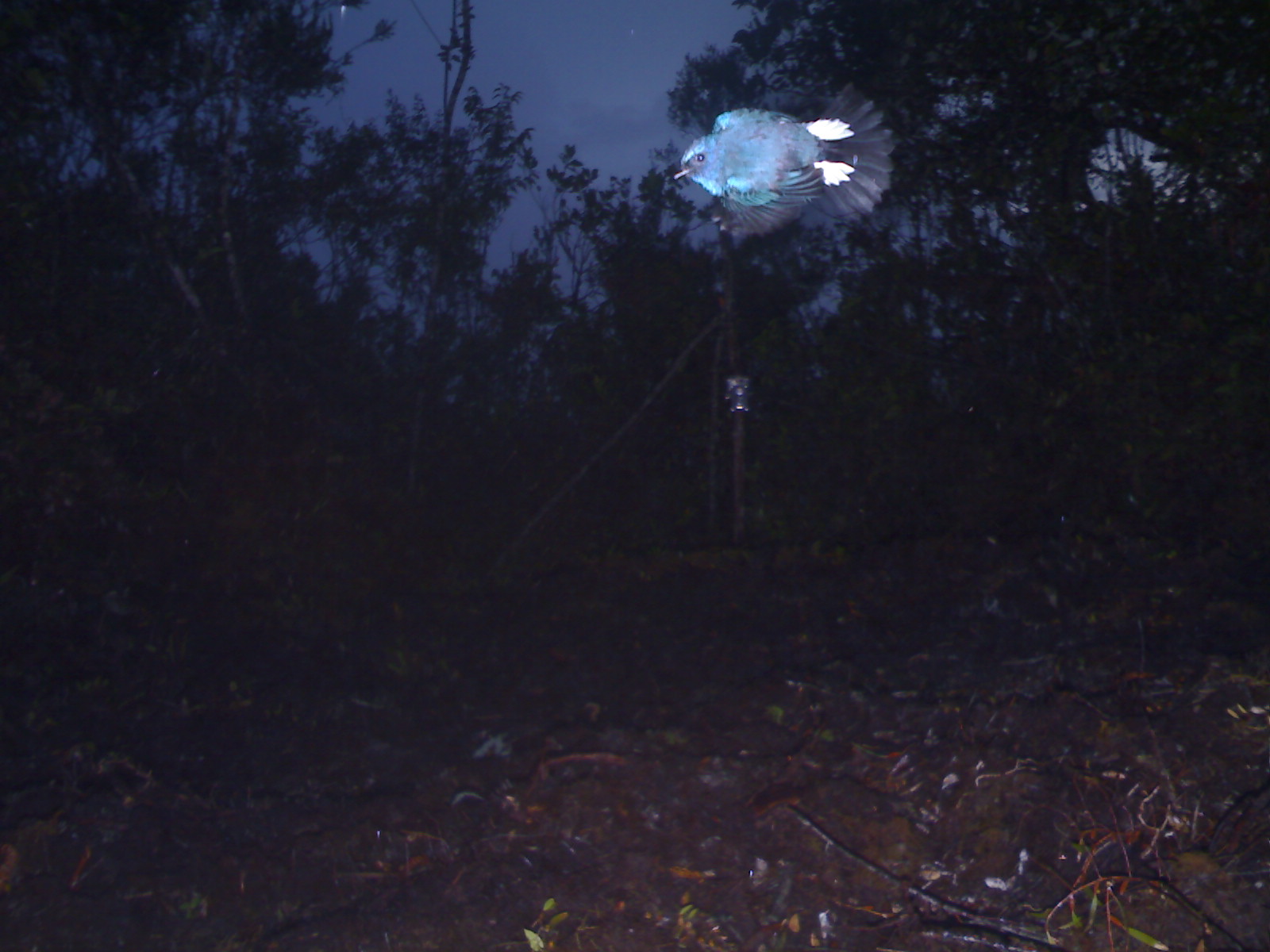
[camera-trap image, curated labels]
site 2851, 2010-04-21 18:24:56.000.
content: unidentified animal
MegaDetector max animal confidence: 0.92